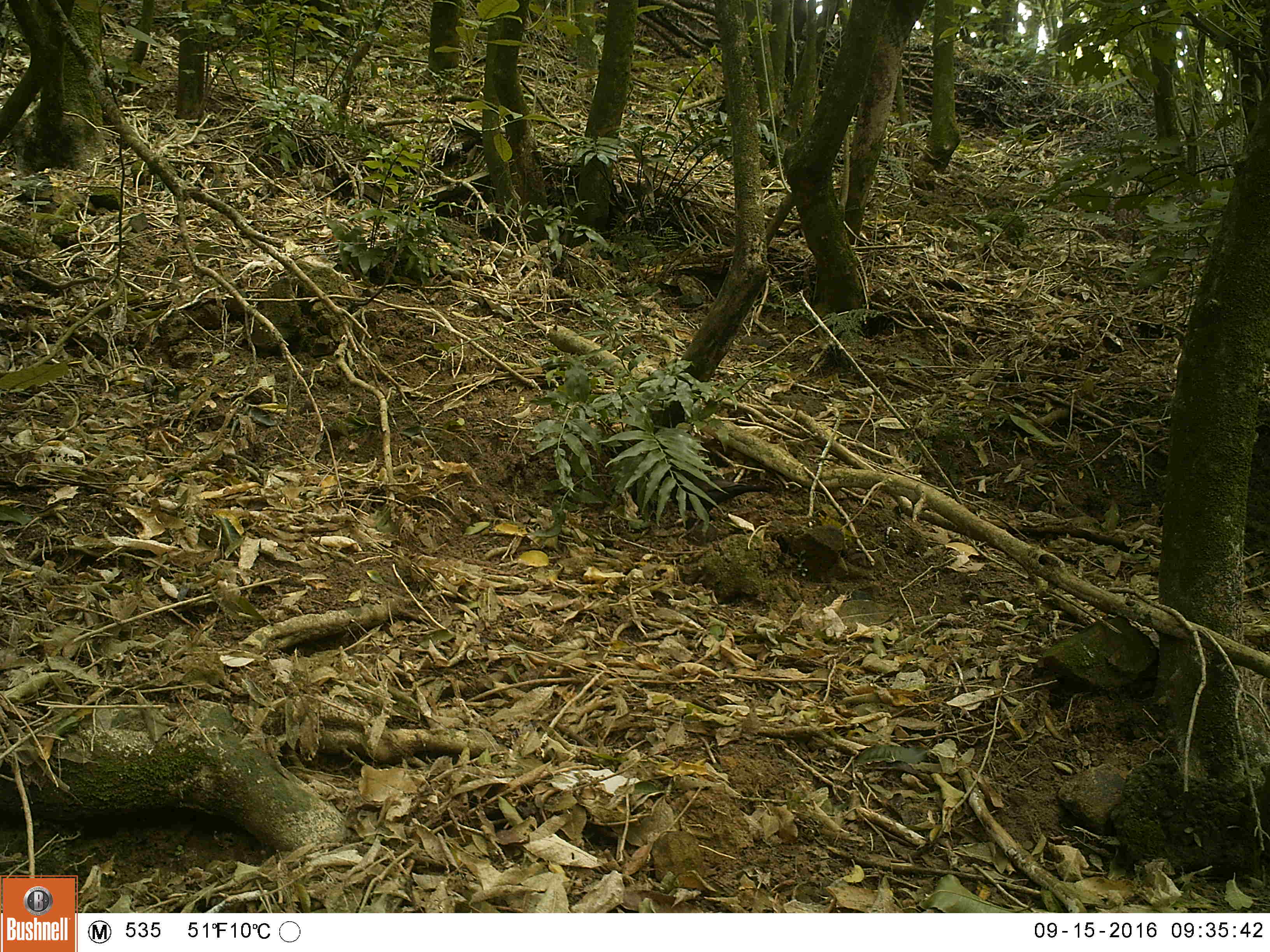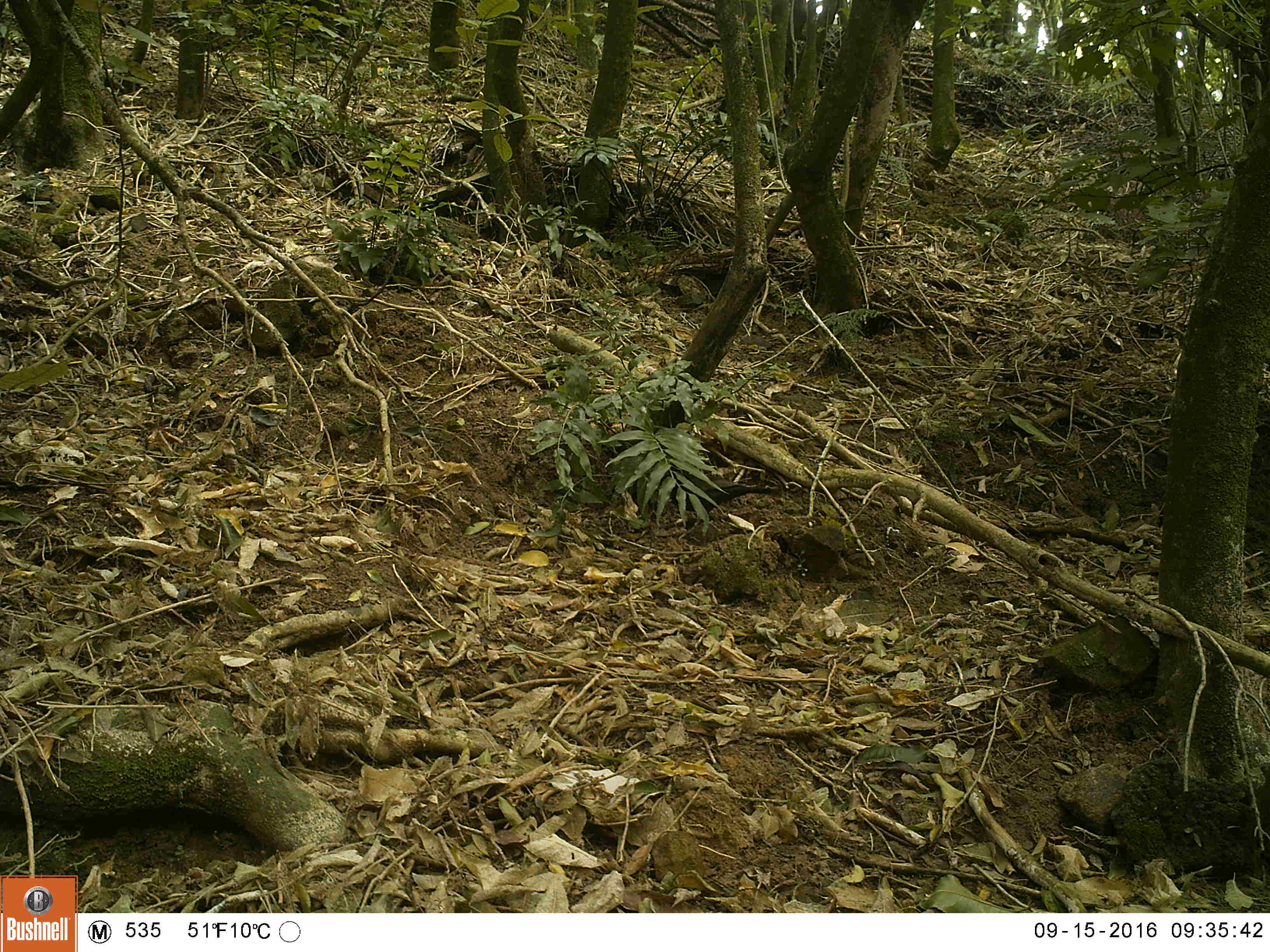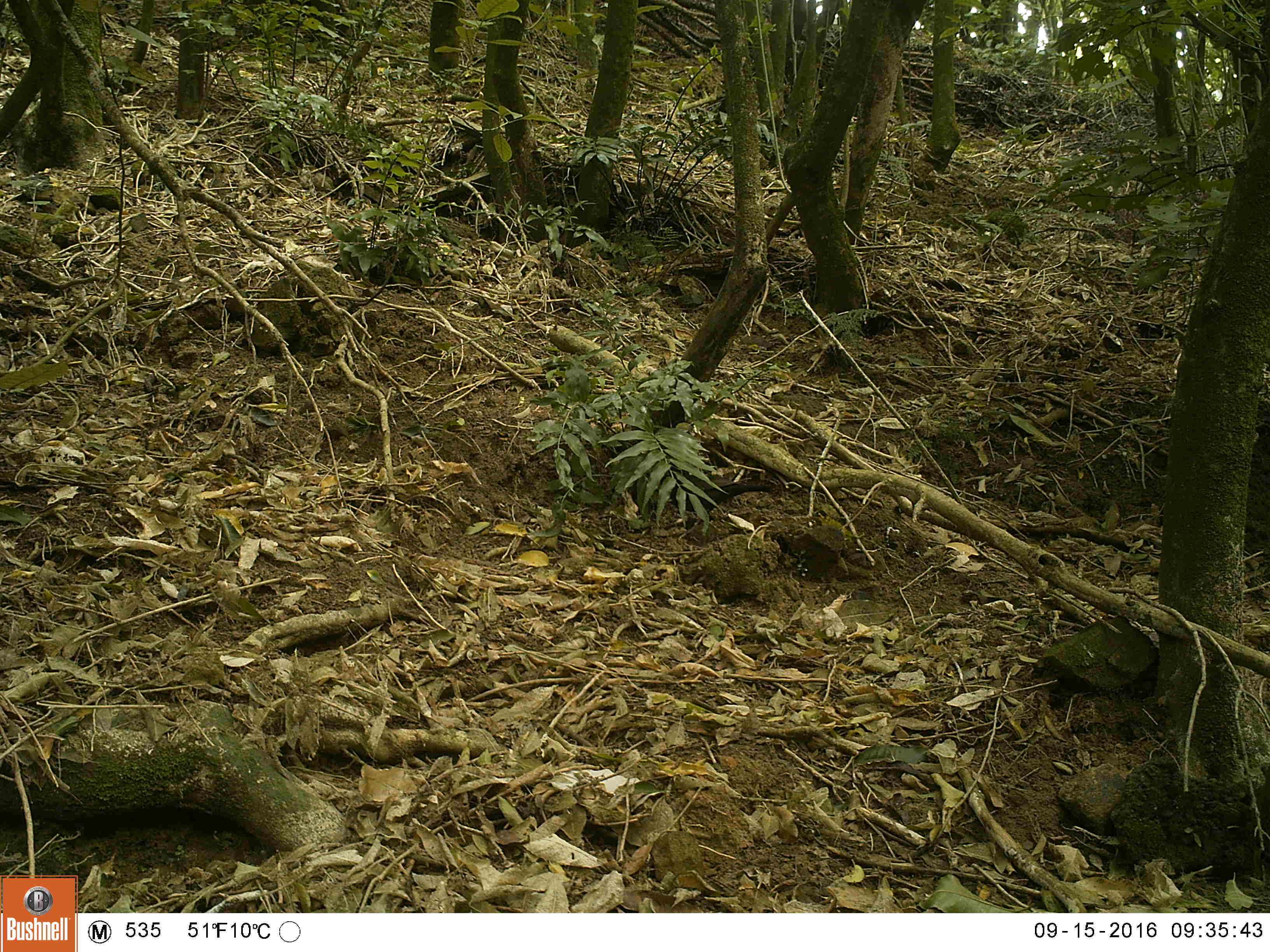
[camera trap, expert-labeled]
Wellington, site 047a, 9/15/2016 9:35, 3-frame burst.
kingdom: Animalia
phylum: Chordata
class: Aves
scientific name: Aves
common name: bird